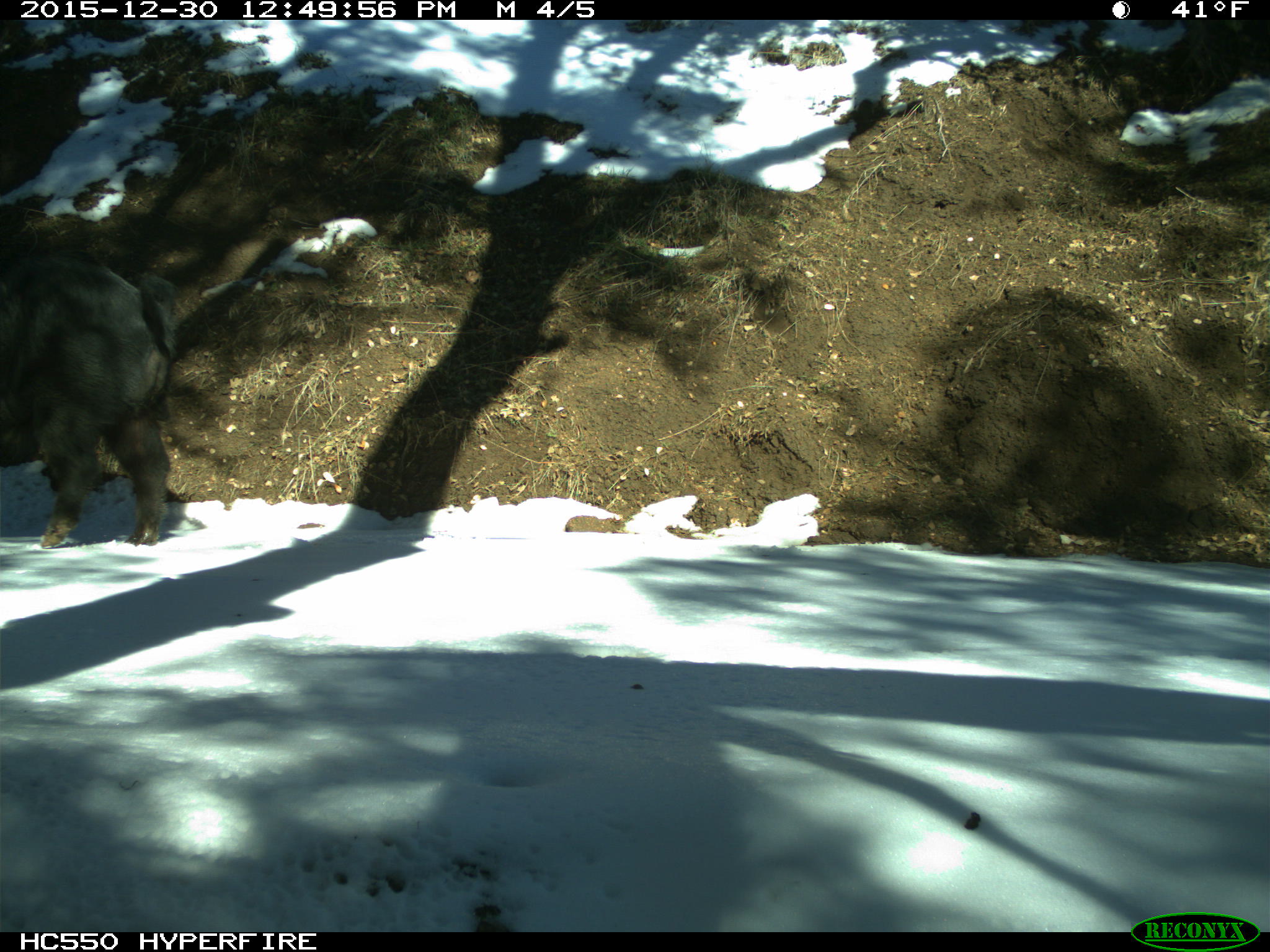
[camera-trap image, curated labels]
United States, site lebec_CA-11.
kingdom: Animalia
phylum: Chordata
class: Mammalia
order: Artiodactyla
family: Suidae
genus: Sus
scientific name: Sus scrofa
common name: wild boar